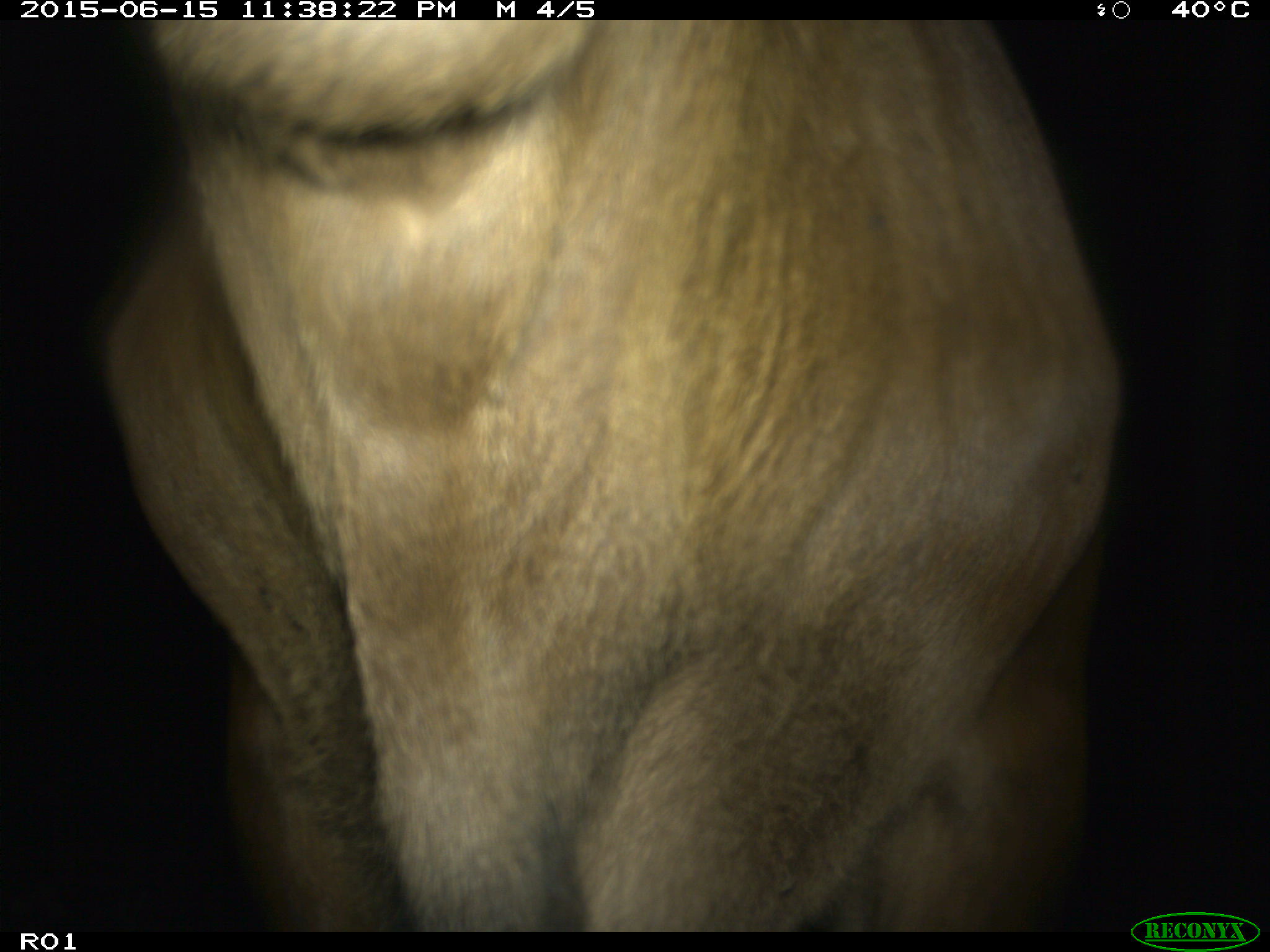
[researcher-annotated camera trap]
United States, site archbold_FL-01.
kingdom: Animalia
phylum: Chordata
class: Mammalia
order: Artiodactyla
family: Bovidae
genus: Bos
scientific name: Bos taurus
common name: domestic cow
Bos taurus (domestic cow).